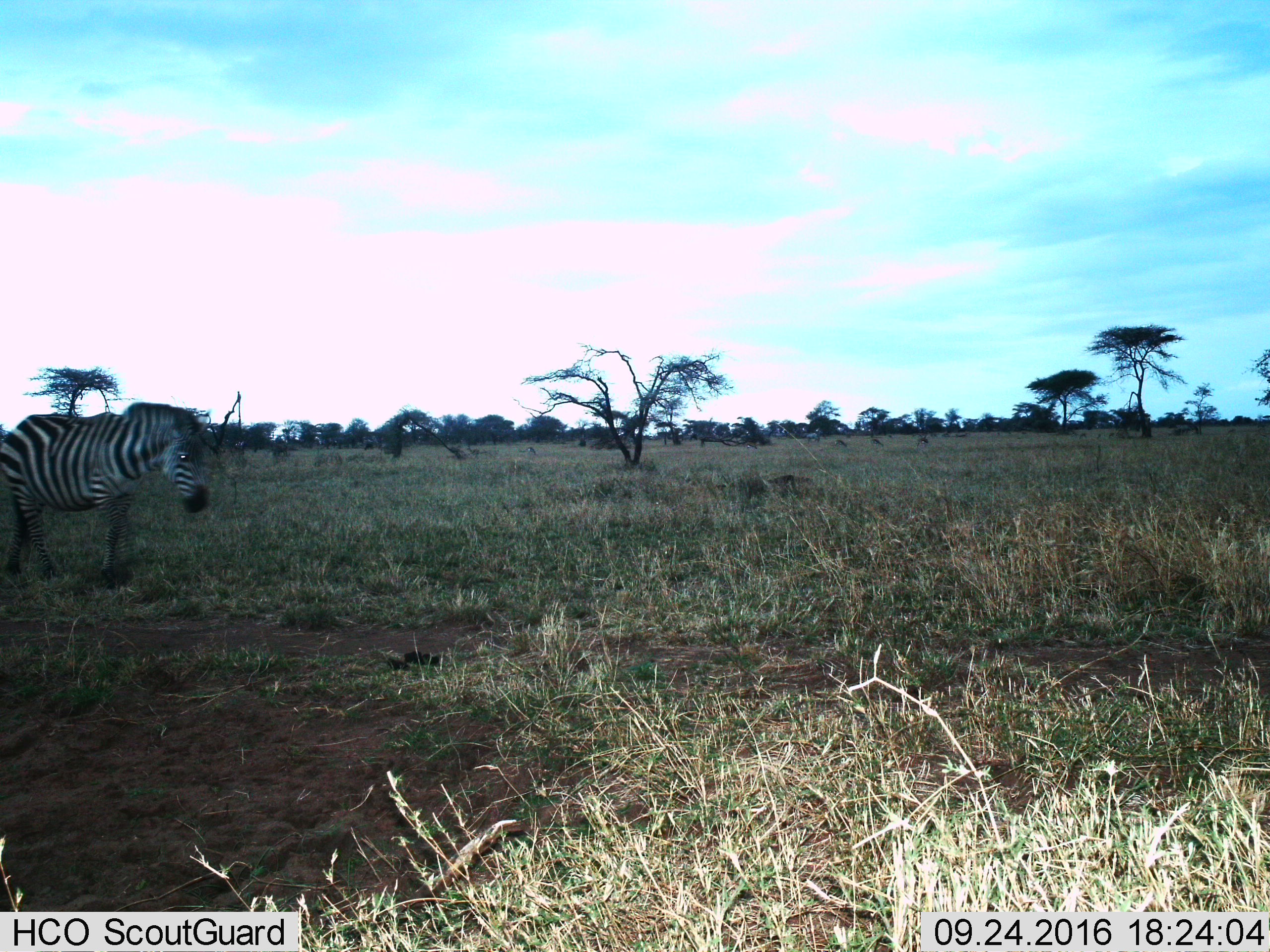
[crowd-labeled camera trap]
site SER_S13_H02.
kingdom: Animalia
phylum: Chordata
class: Mammalia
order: Perissodactyla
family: Equidae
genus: Equus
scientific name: Equus quagga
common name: plains zebra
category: zebraplains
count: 1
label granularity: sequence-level